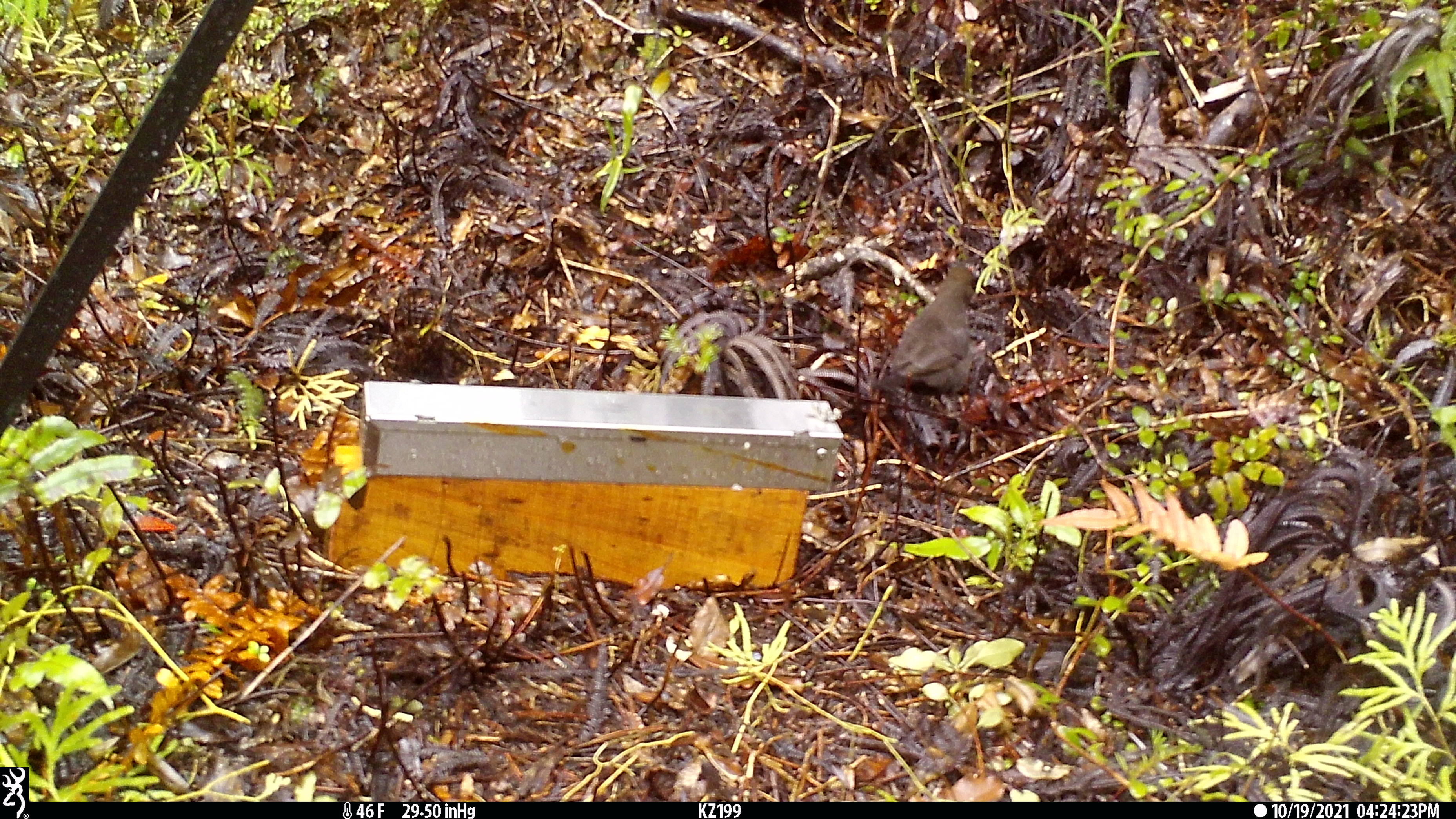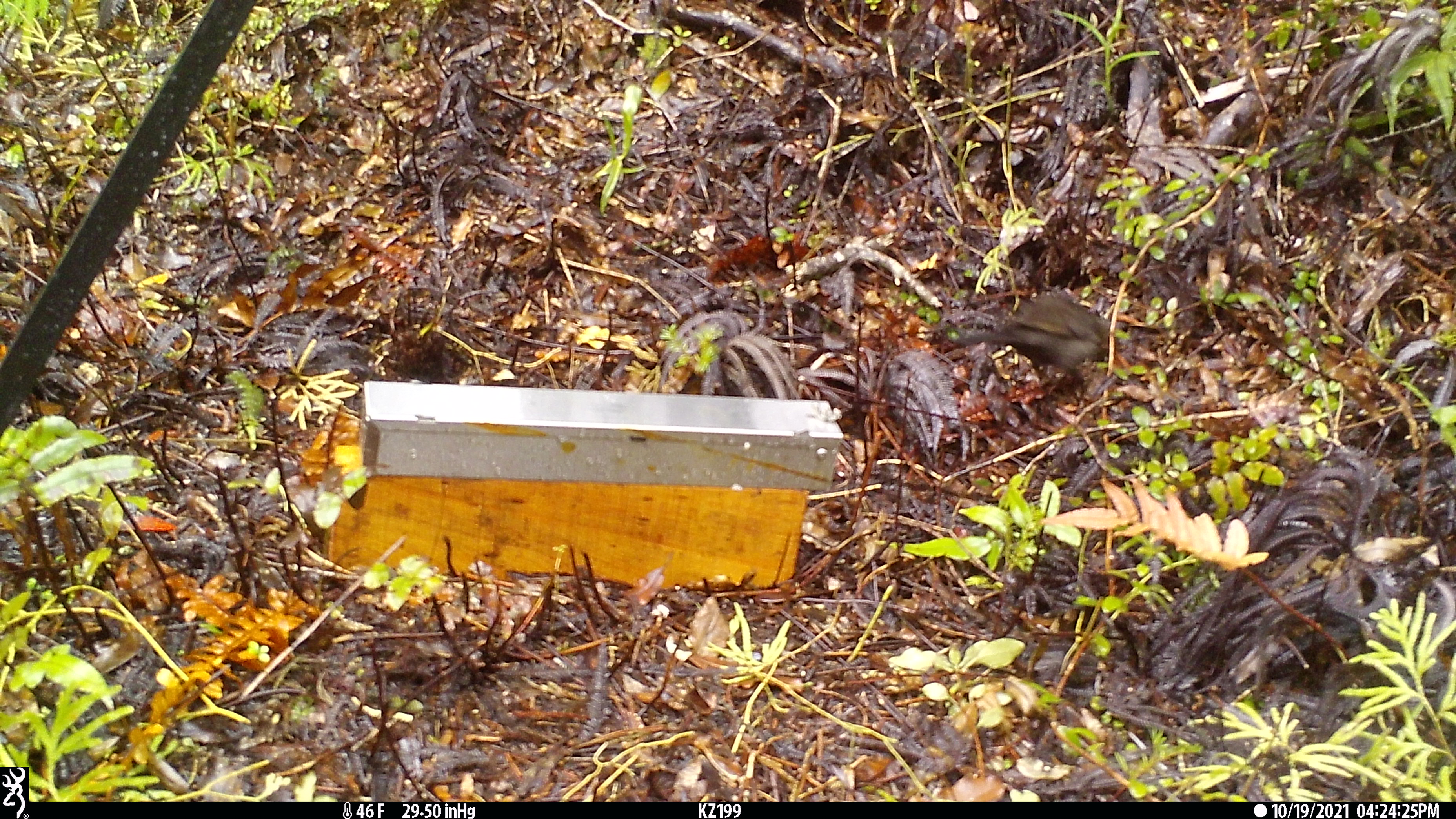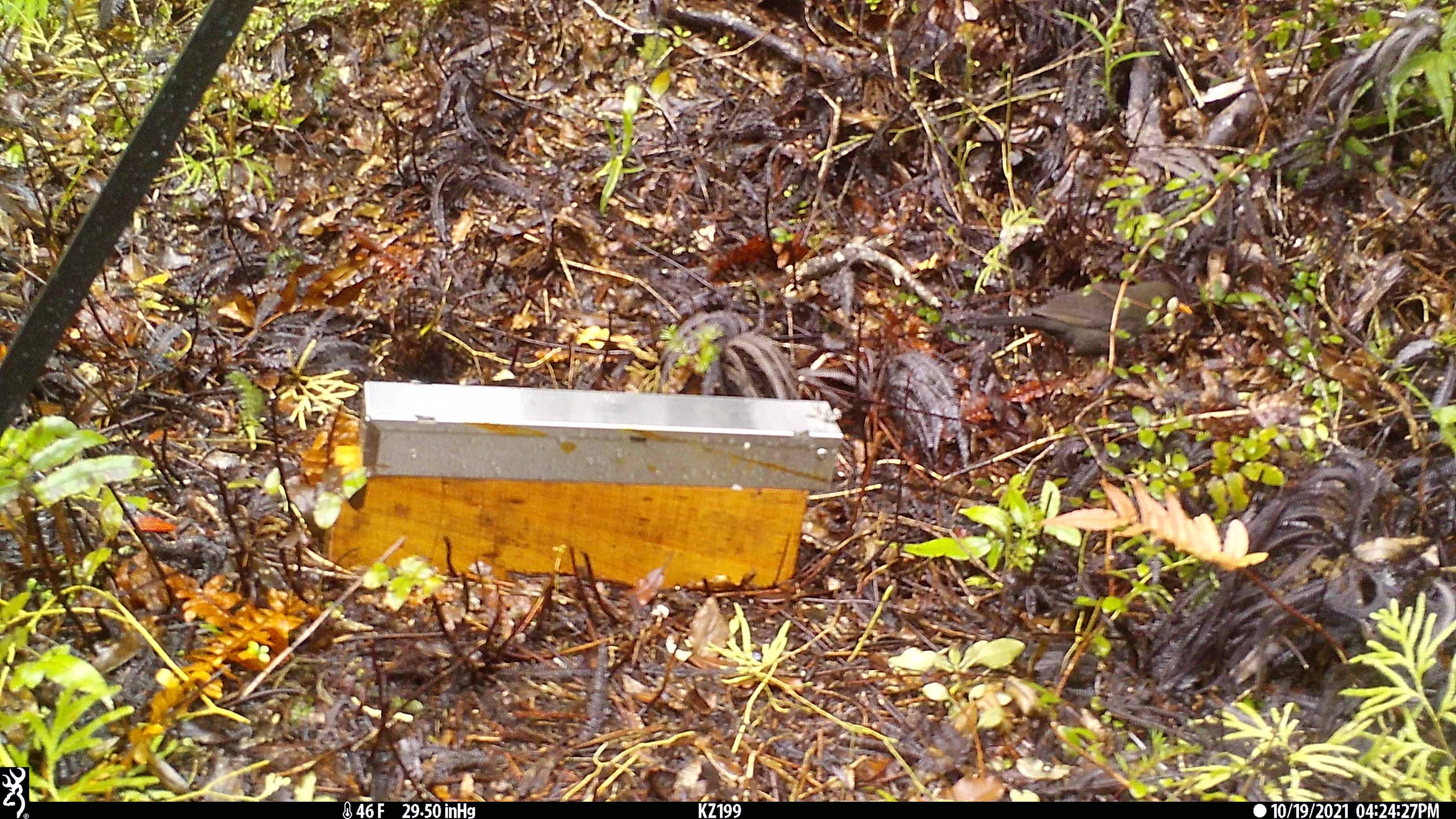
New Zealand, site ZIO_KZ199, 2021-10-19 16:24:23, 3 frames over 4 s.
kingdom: Animalia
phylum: Chordata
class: Aves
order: Passeriformes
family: Meliphagidae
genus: Anthornis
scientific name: Anthornis melanura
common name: new zealand bellbird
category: bellbird